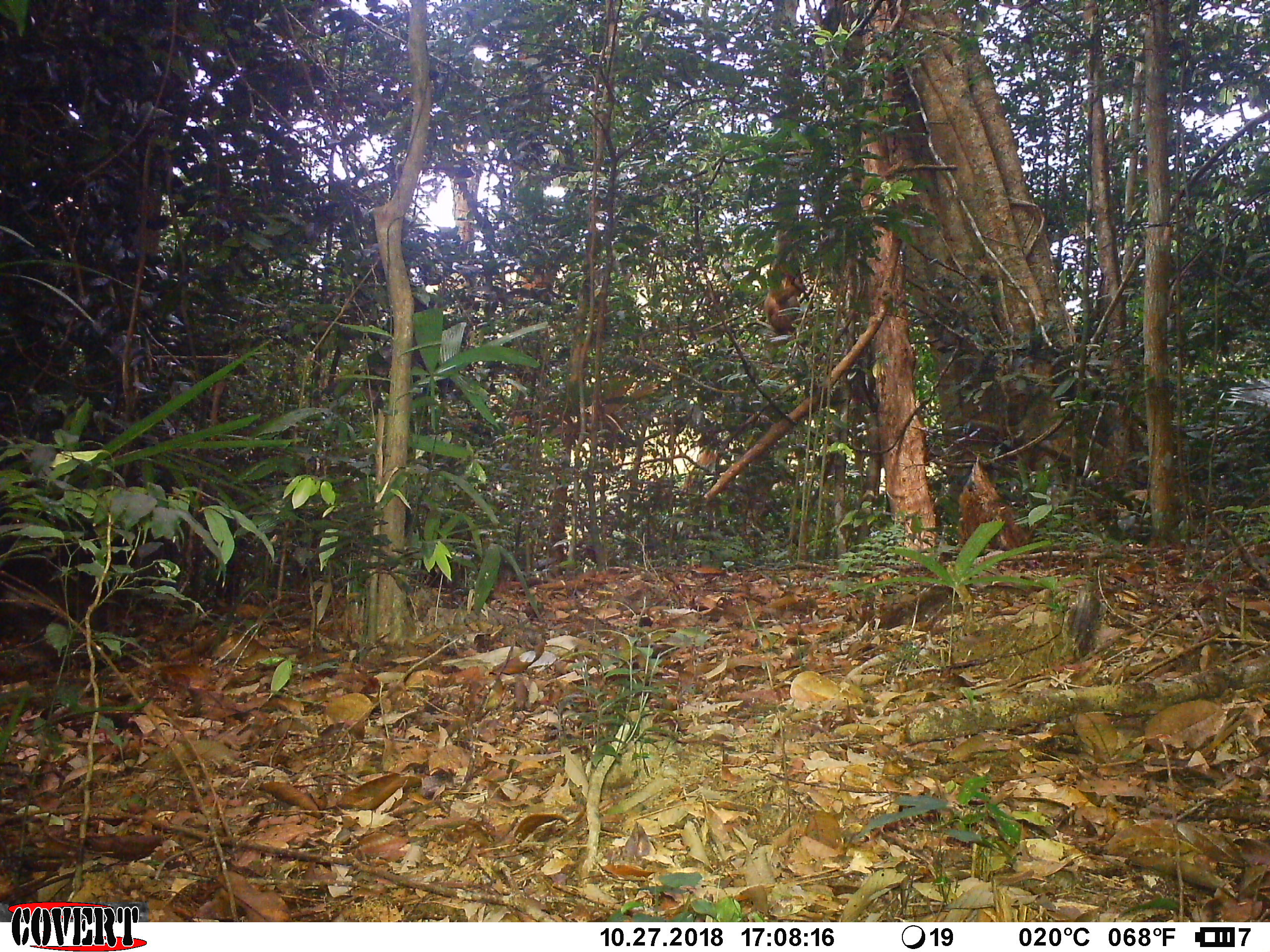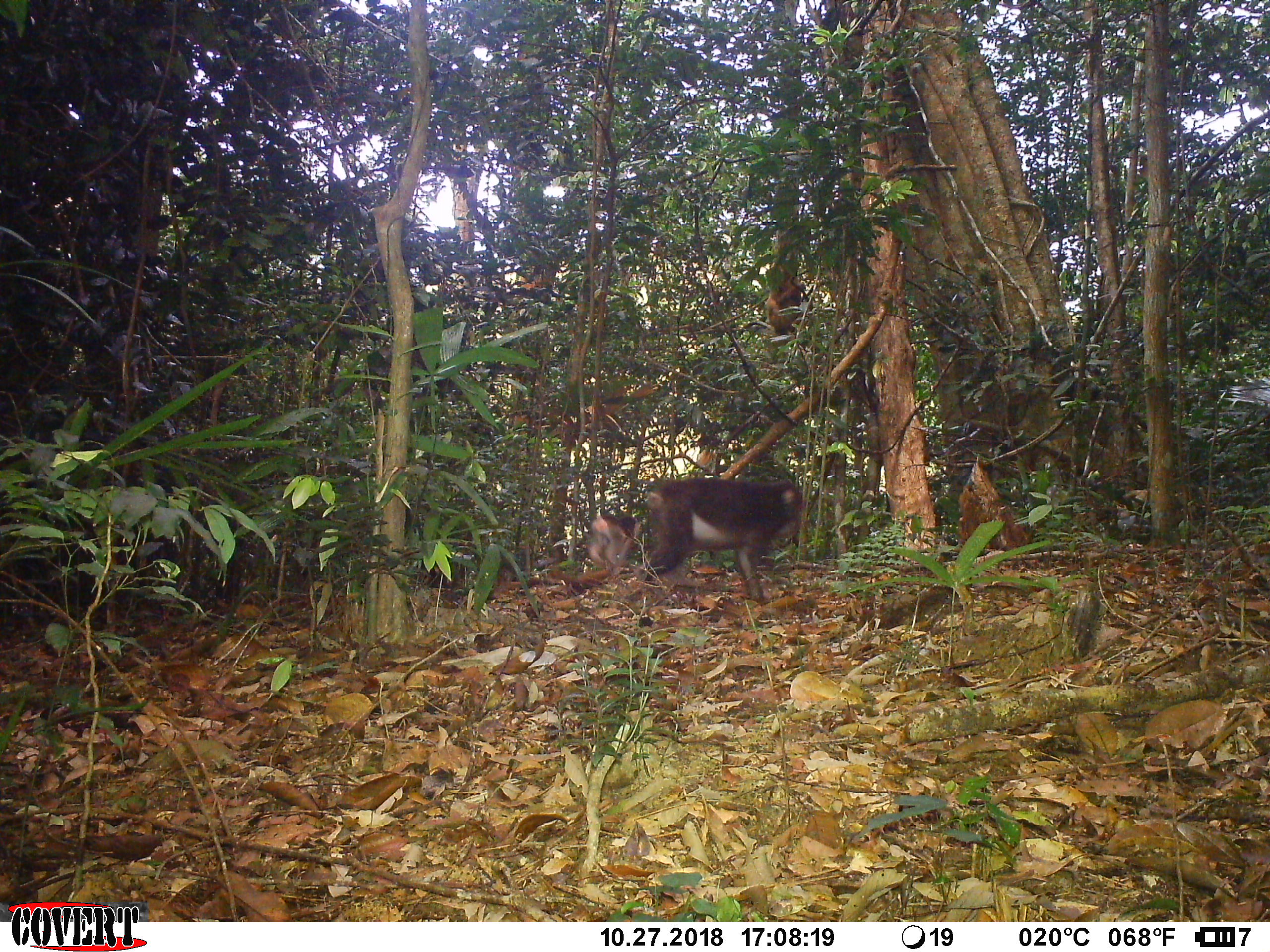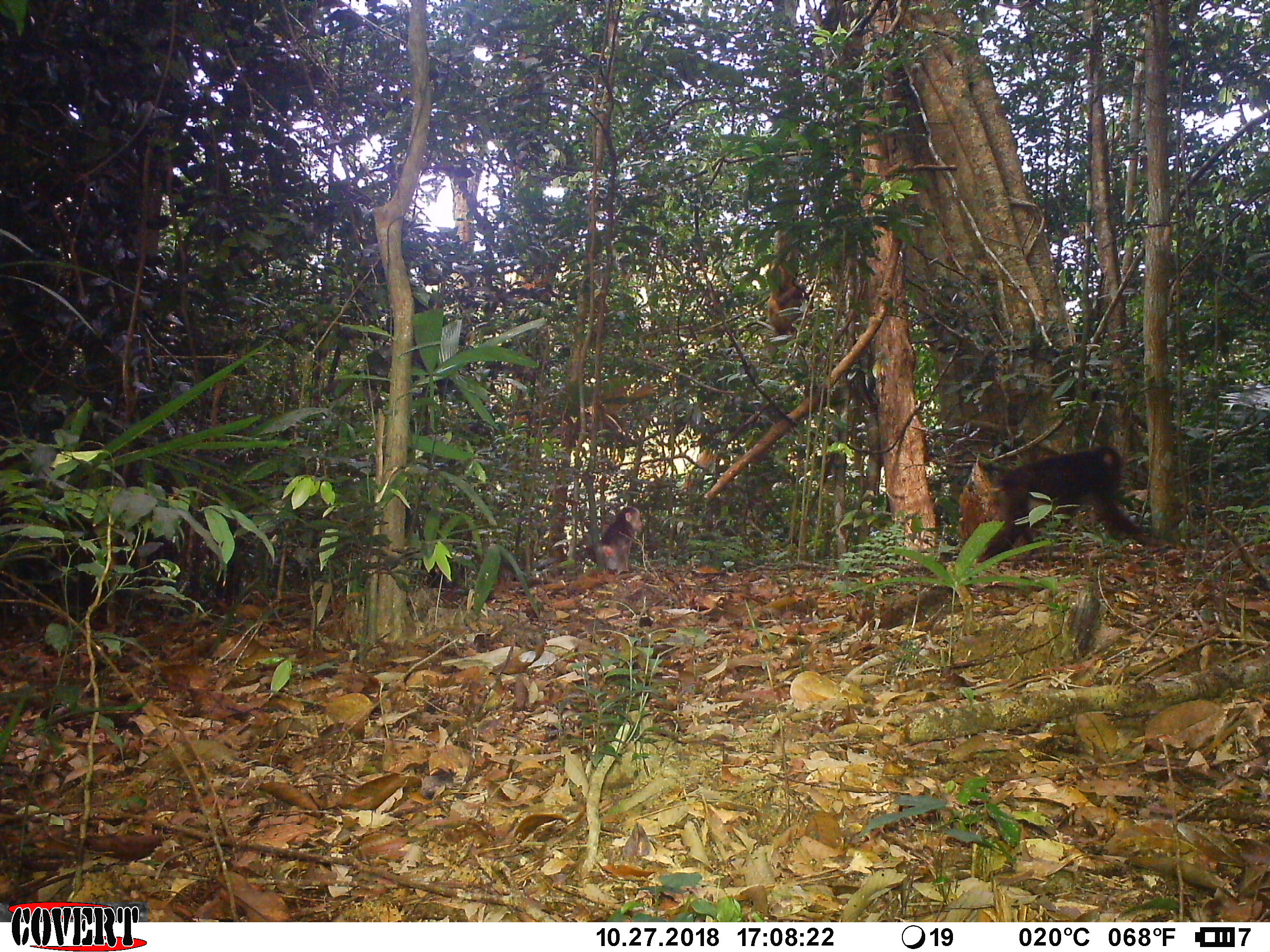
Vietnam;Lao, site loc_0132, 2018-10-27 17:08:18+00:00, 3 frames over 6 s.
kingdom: Animalia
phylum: Chordata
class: Mammalia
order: Primates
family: Cercopithecidae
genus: Macaca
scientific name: Macaca arctoides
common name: stump-tailed macaque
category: stump tailed macaque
Stump tailed macaque (stump-tailed macaque) (Macaca arctoides). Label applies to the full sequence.